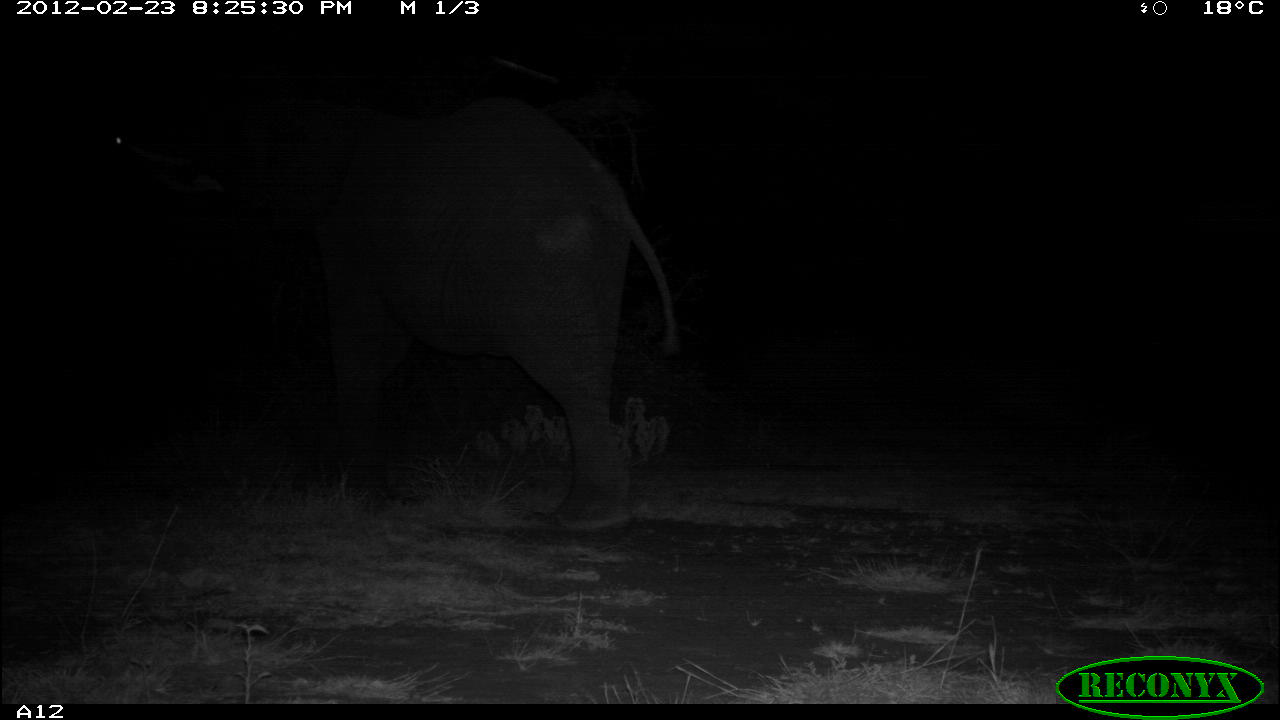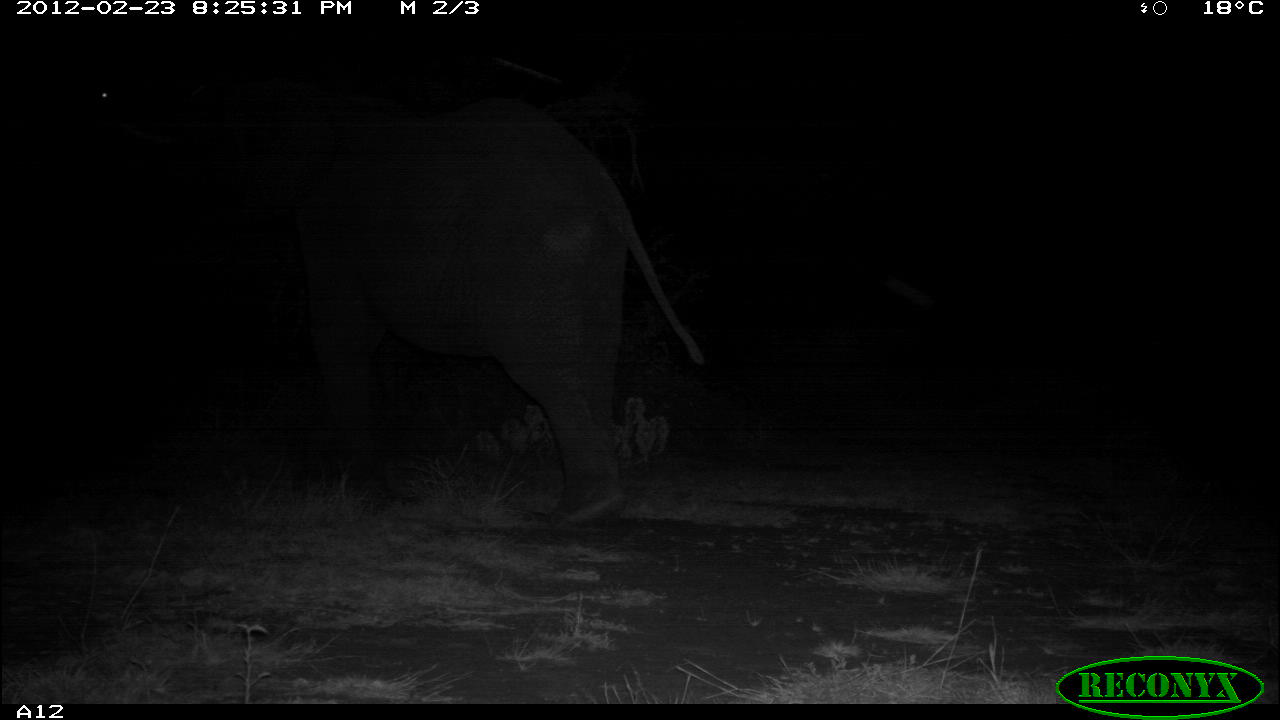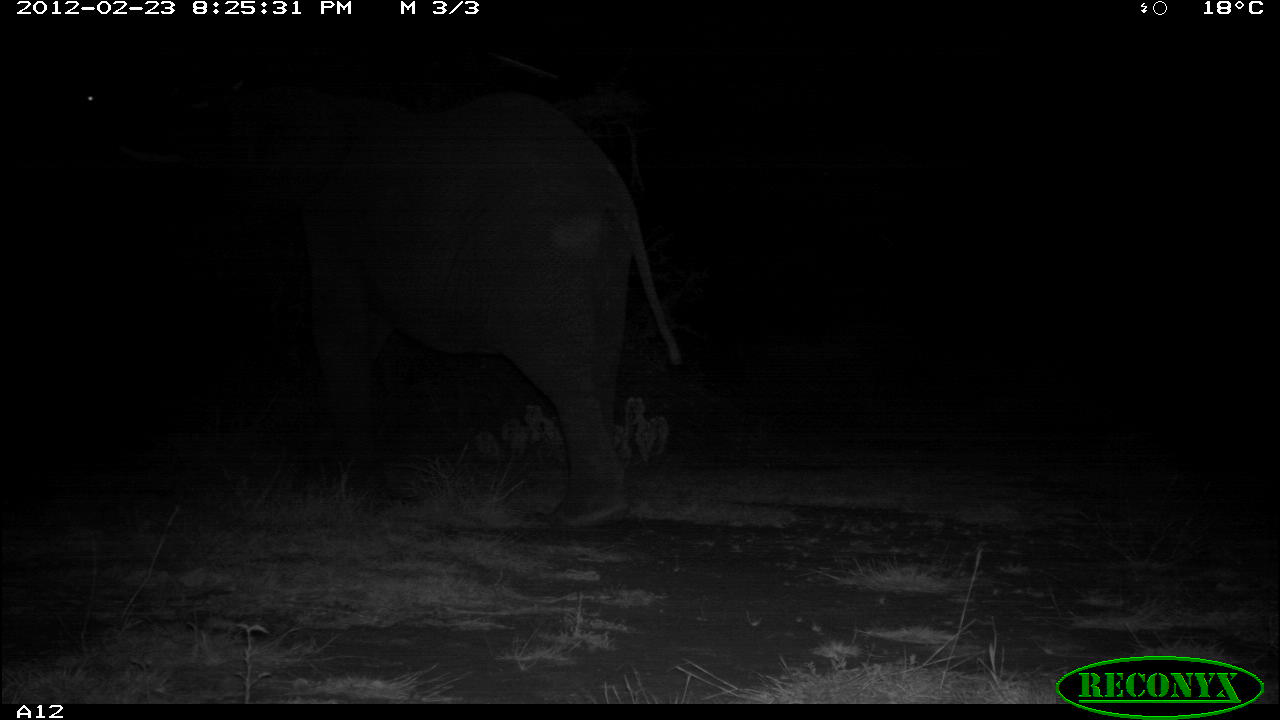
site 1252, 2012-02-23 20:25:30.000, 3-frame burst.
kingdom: Animalia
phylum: Chordata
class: Mammalia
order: Proboscidea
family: Elephantidae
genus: Loxodonta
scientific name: Loxodonta africana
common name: african bush elephant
Loxodonta africana (african bush elephant), count 1.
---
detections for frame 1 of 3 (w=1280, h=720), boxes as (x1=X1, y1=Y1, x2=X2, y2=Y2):
loxodonta africana: (x1=116, y1=81, x2=687, y2=533)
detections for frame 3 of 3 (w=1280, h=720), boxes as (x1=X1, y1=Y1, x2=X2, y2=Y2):
loxodonta africana: (x1=116, y1=74, x2=687, y2=533)